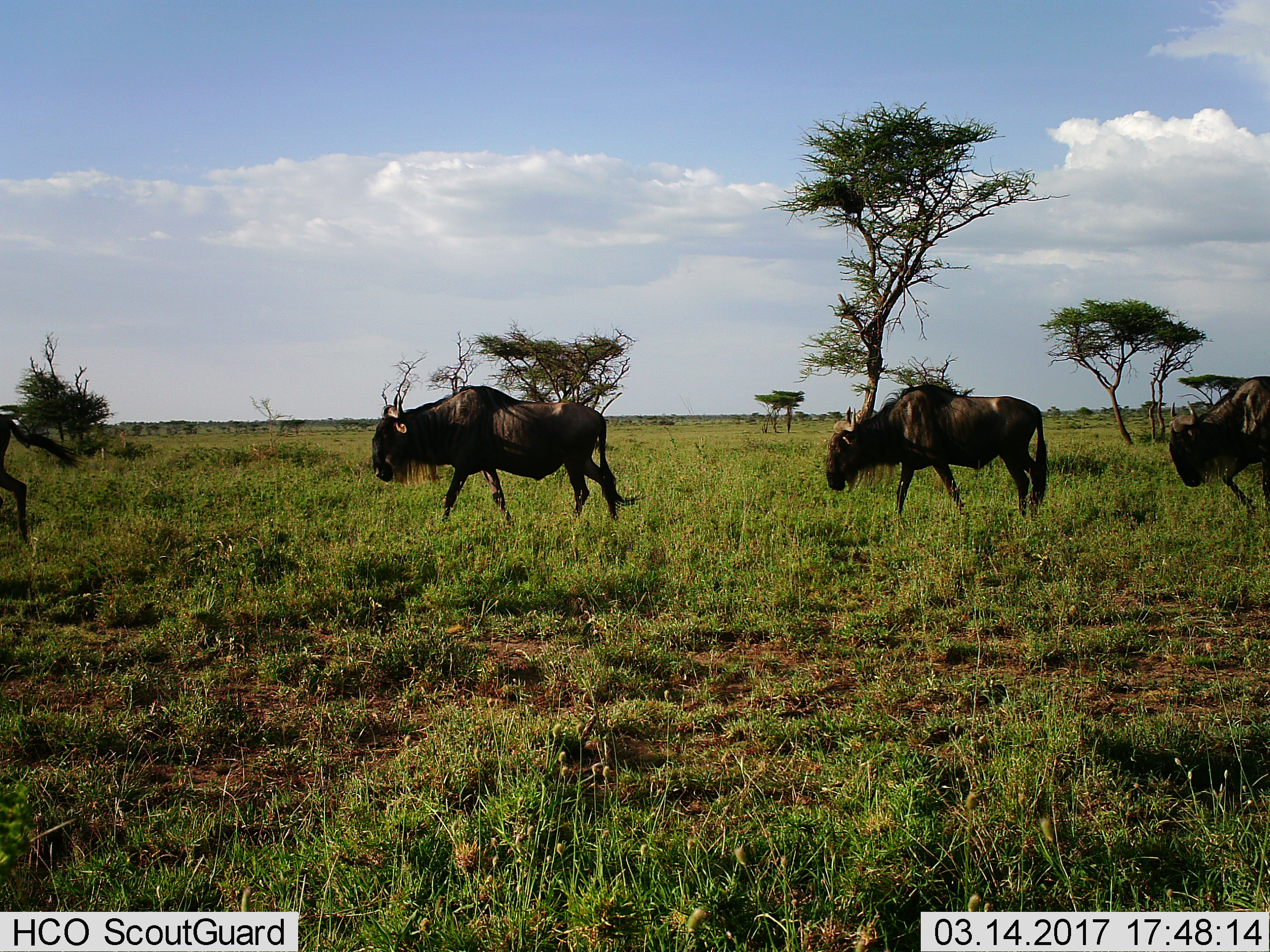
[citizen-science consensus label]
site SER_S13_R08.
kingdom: Animalia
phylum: Chordata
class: Mammalia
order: Artiodactyla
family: Bovidae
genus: Connochaetes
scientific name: Connochaetes taurinus taurinus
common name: blue wildebeest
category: wildebeestblue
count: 4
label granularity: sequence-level